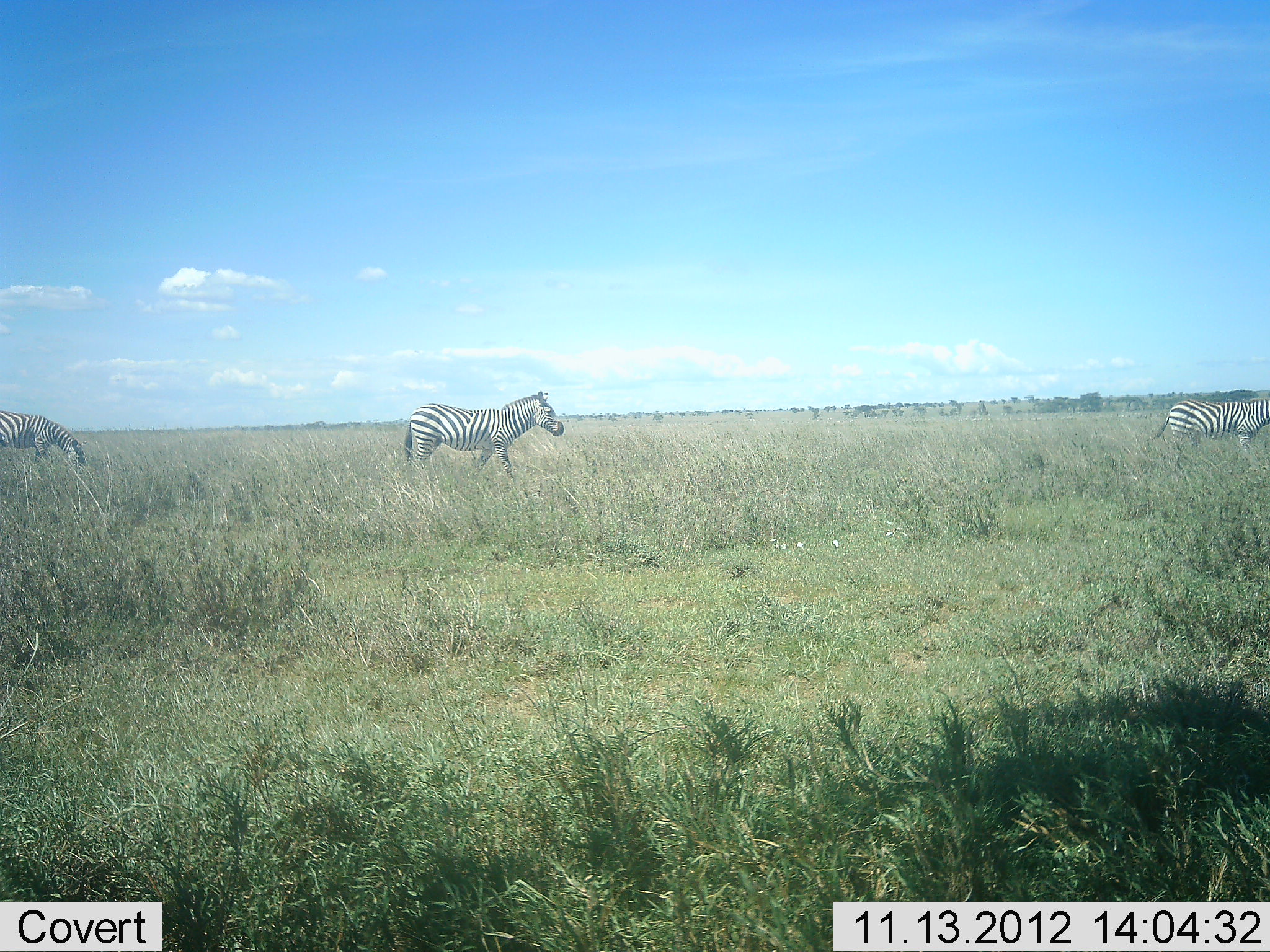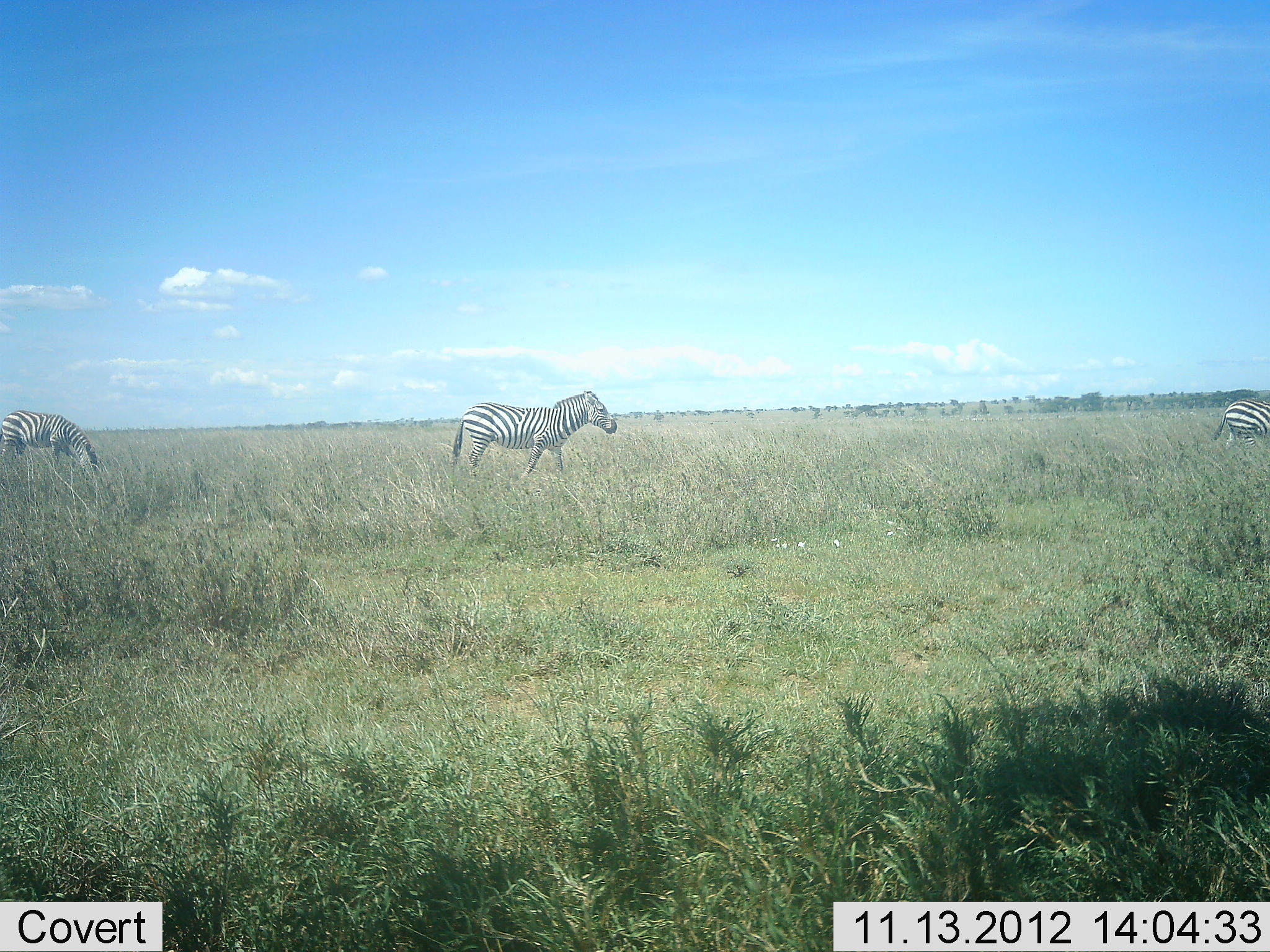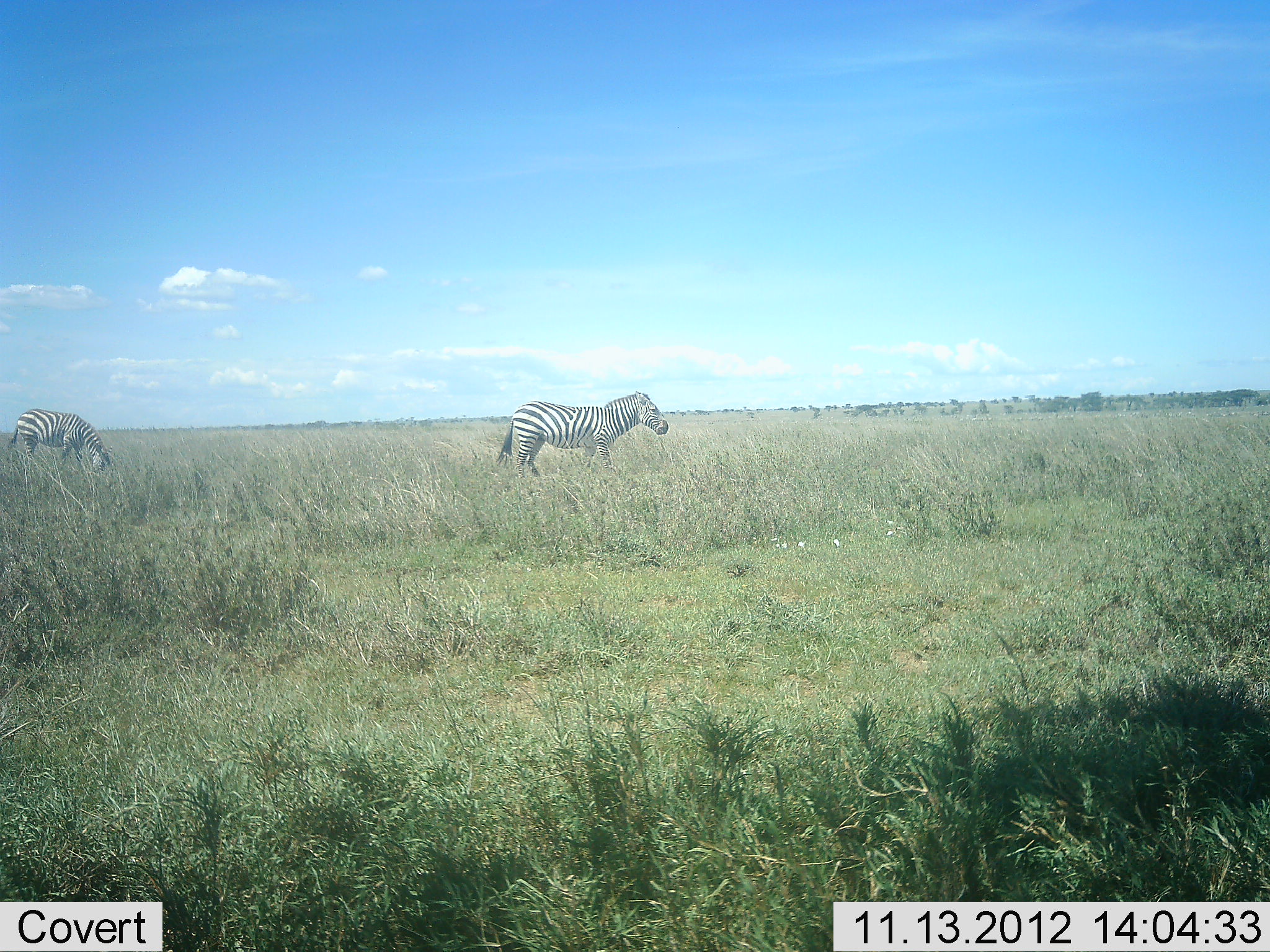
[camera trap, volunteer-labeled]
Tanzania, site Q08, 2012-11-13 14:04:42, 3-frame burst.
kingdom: Animalia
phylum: Chordata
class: Mammalia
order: Perissodactyla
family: Equidae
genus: Equus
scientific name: Equus quagga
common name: plains zebra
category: zebra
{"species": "zebra (plains zebra) (Equus quagga)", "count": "3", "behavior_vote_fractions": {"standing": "20%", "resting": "0%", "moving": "90%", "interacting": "0%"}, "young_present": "0%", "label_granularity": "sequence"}